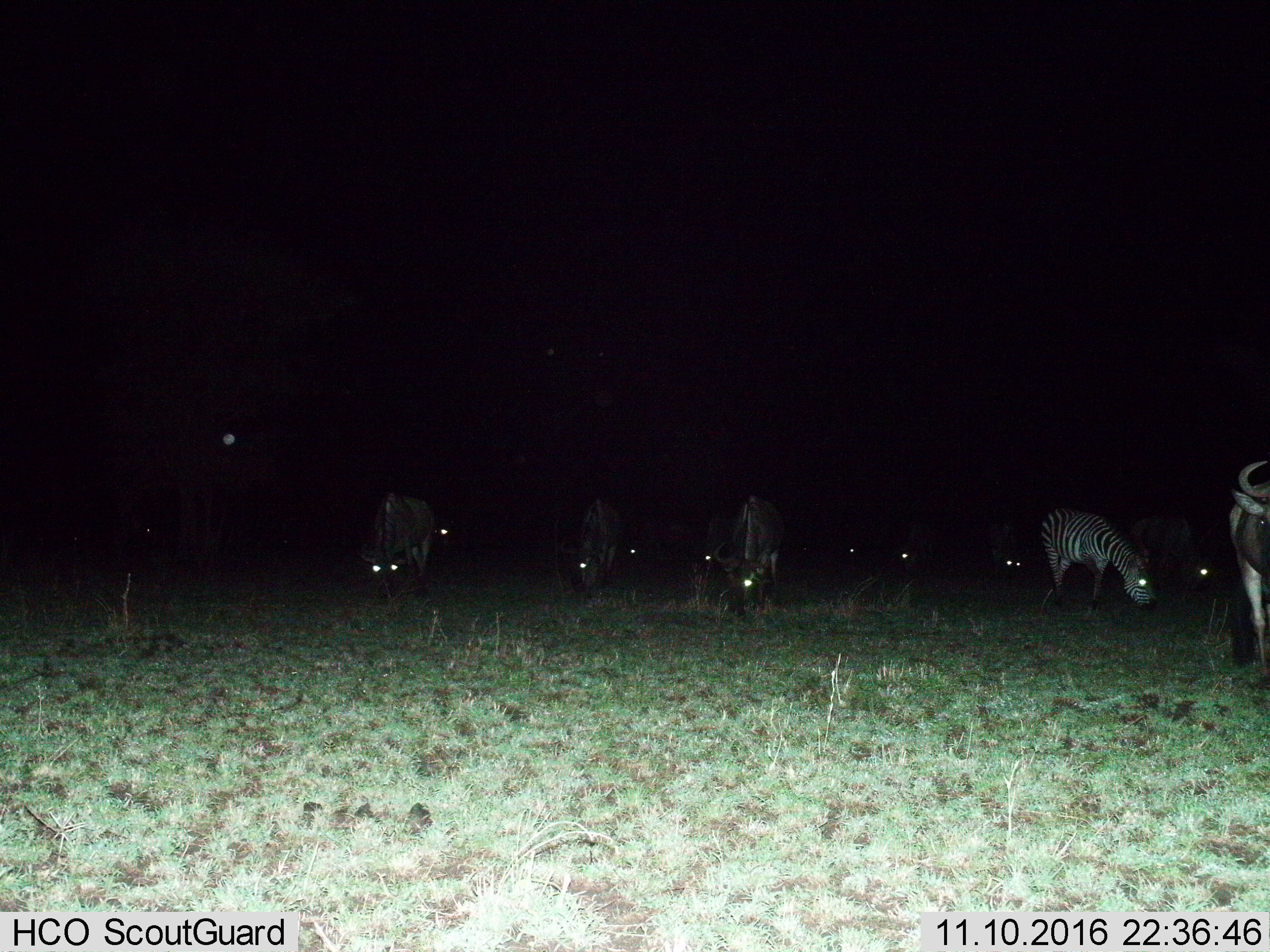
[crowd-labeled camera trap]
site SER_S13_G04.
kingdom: Animalia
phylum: Chordata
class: Mammalia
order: Artiodactyla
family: Bovidae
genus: Connochaetes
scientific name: Connochaetes taurinus taurinus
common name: blue wildebeest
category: wildebeestblue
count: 10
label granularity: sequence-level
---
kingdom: Animalia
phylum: Chordata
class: Mammalia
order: Perissodactyla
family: Equidae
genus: Equus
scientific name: Equus quagga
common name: plains zebra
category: zebraplains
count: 1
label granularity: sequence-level